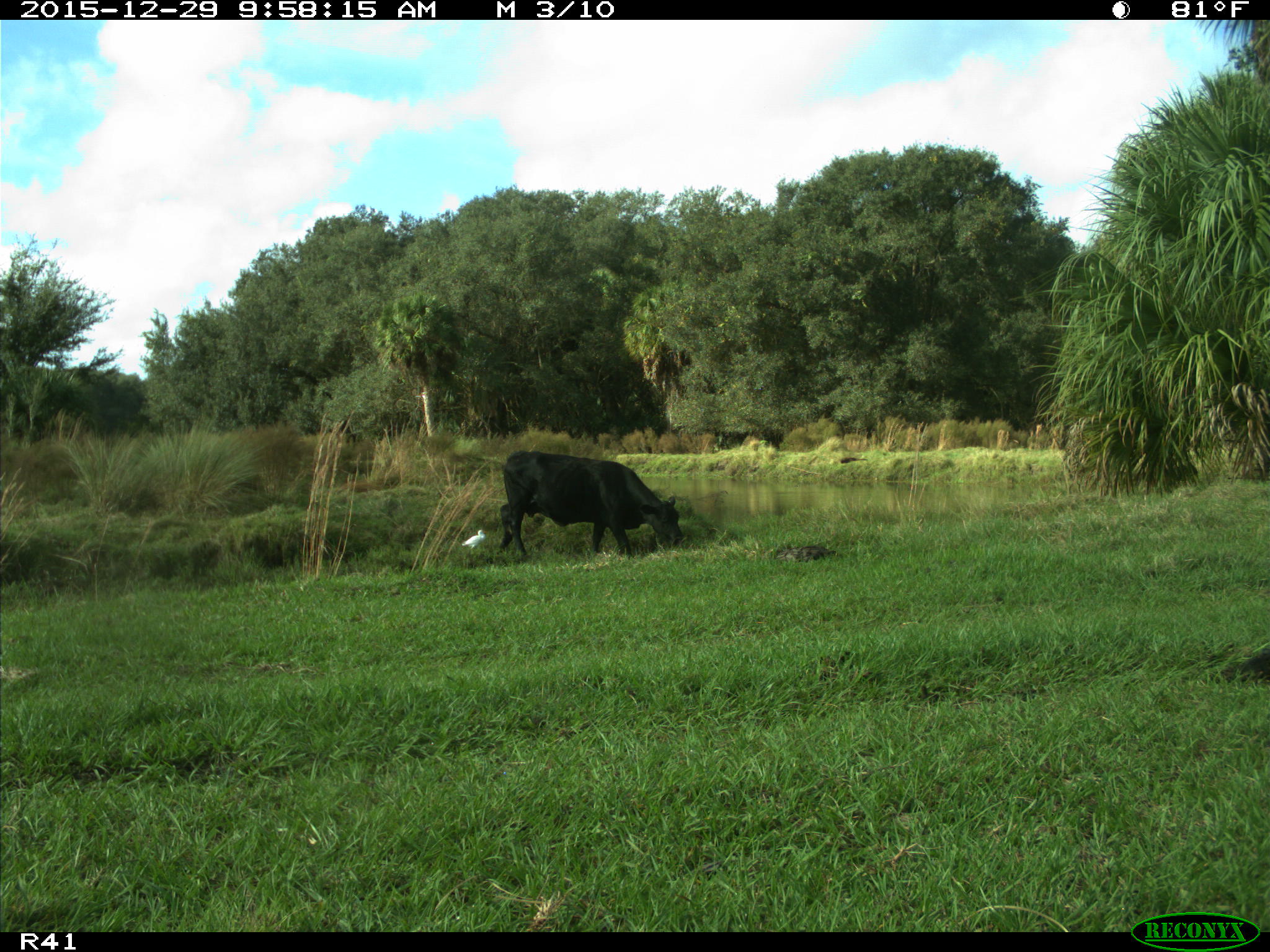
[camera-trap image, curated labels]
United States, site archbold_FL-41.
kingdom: Animalia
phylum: Chordata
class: Mammalia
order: Artiodactyla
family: Bovidae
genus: Bos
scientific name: Bos taurus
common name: domestic cow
Bos taurus (domestic cow).